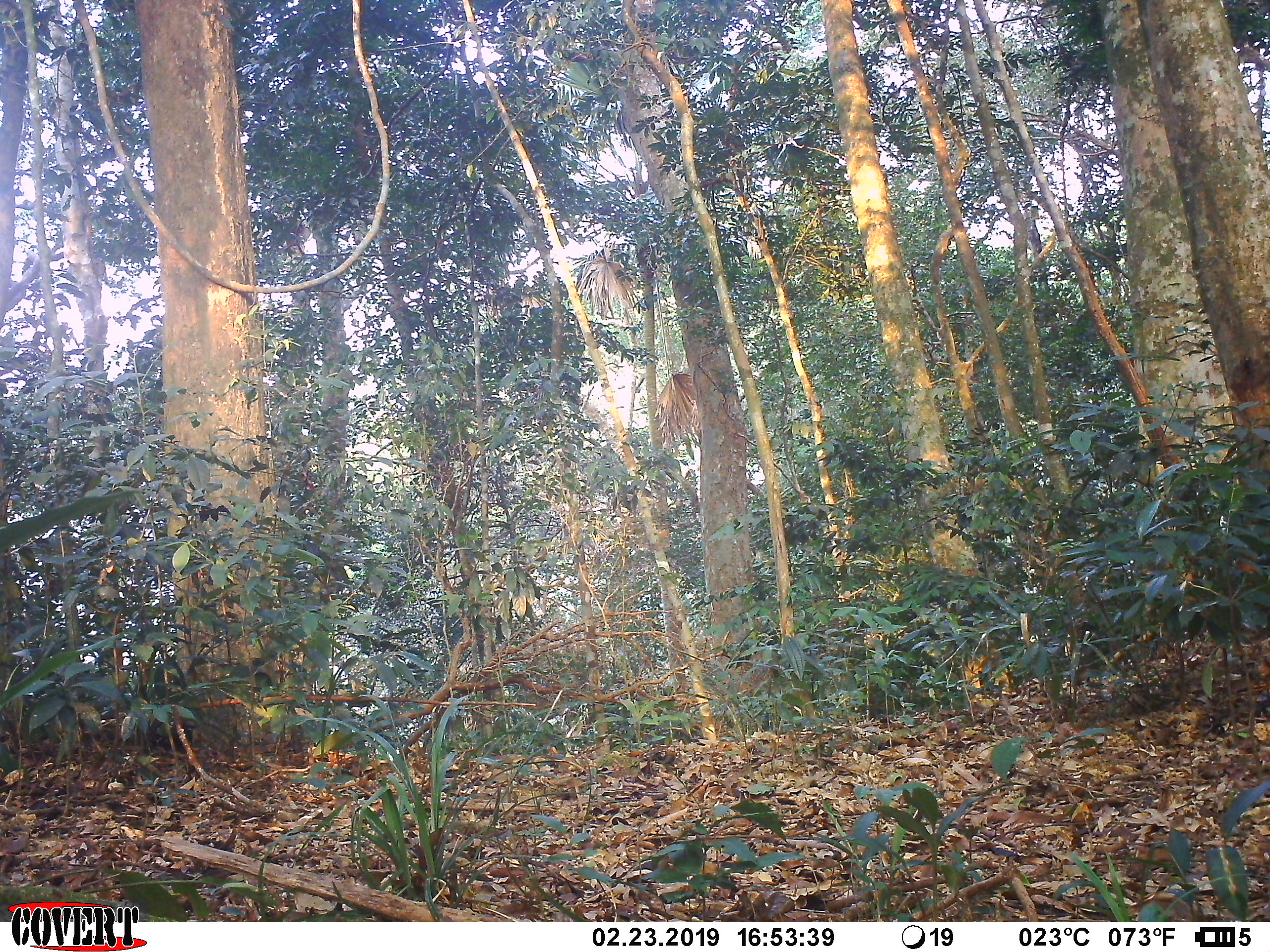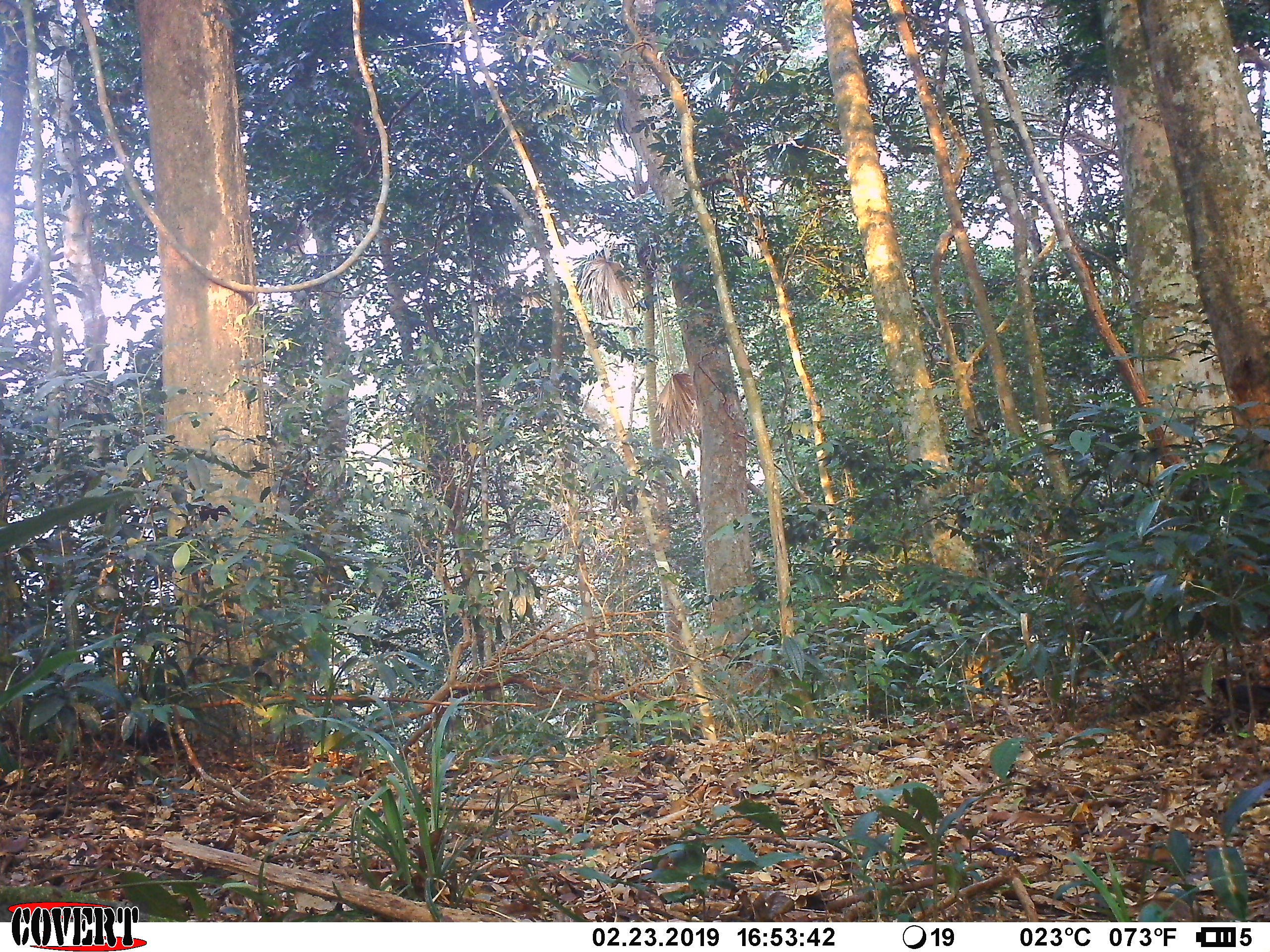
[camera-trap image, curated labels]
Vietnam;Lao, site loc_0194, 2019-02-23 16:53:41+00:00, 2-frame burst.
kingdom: Animalia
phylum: Chordata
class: Aves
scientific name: Aves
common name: bird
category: unidentified bird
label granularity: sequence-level